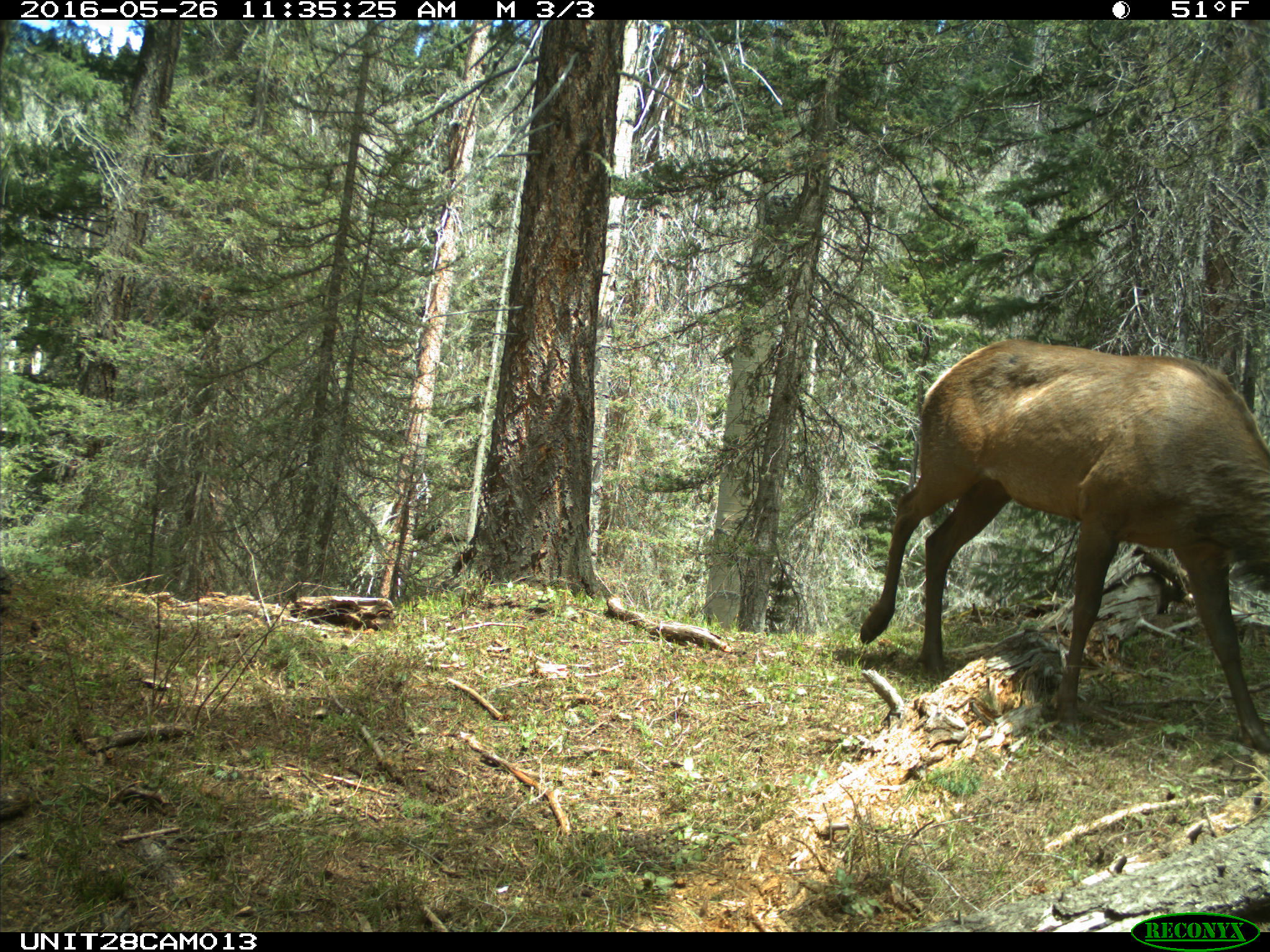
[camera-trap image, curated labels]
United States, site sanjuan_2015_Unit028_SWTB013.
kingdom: Animalia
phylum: Chordata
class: Mammalia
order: Artiodactyla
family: Cervidae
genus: Cervus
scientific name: Cervus elaphus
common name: red deer